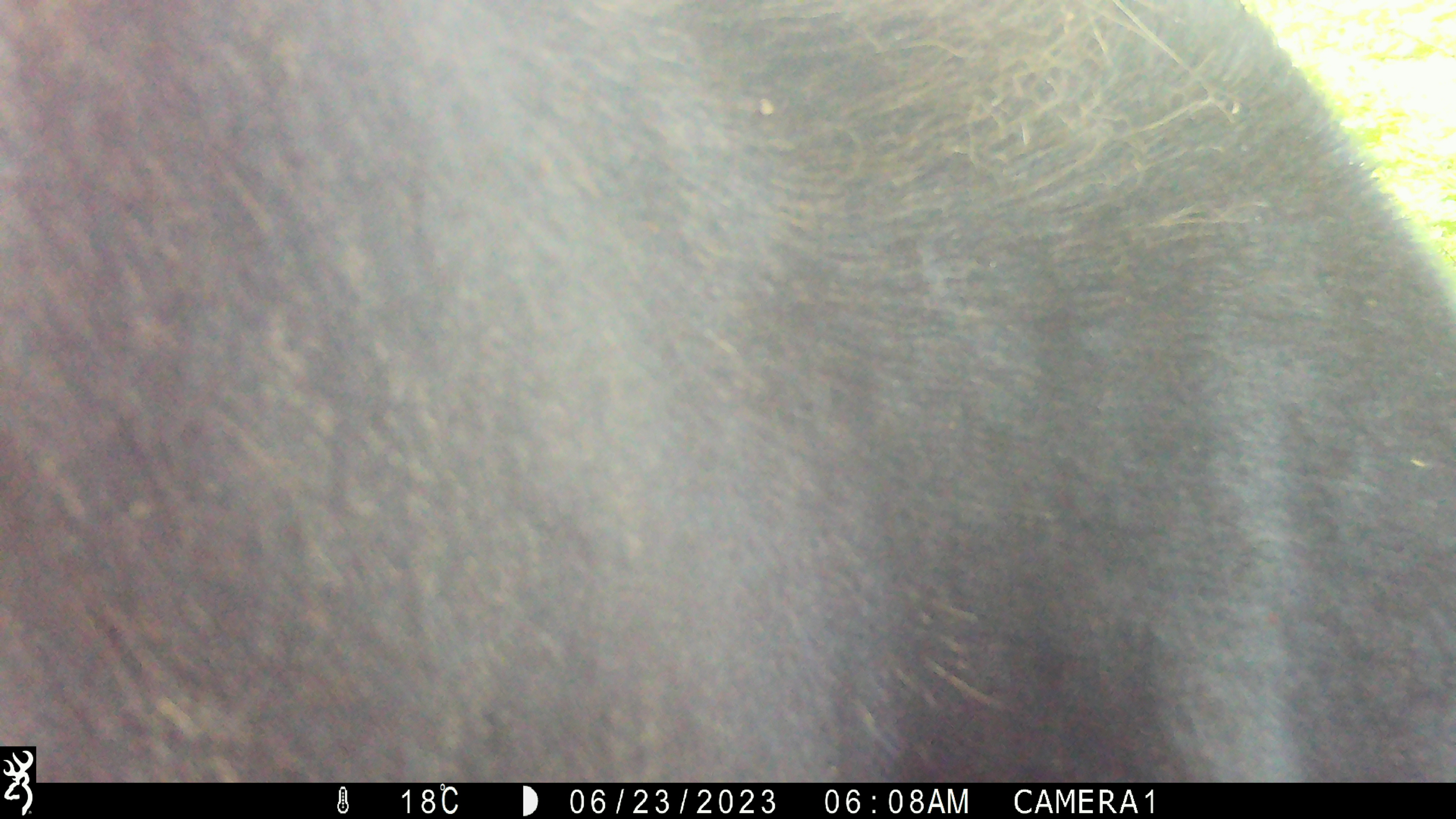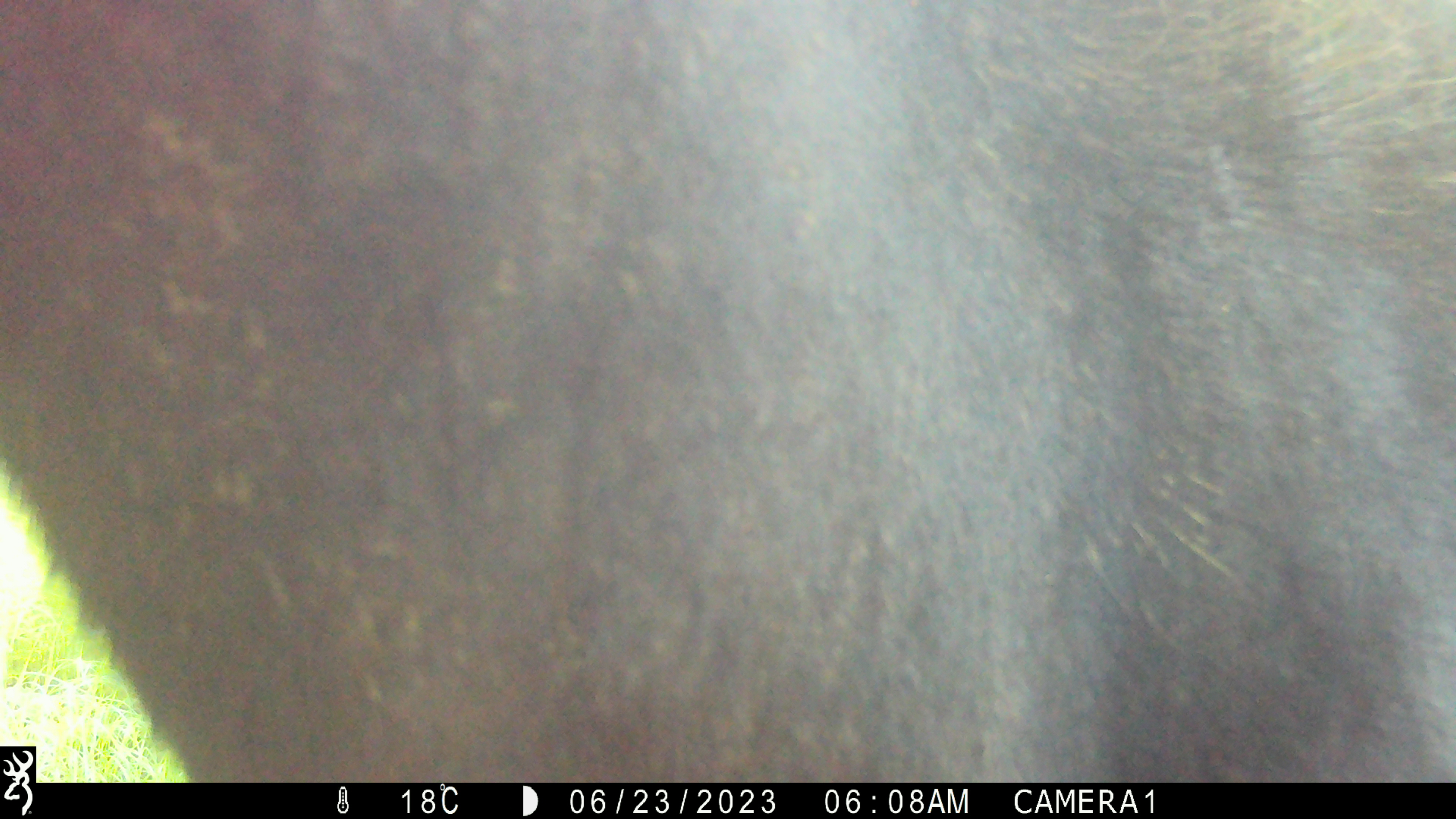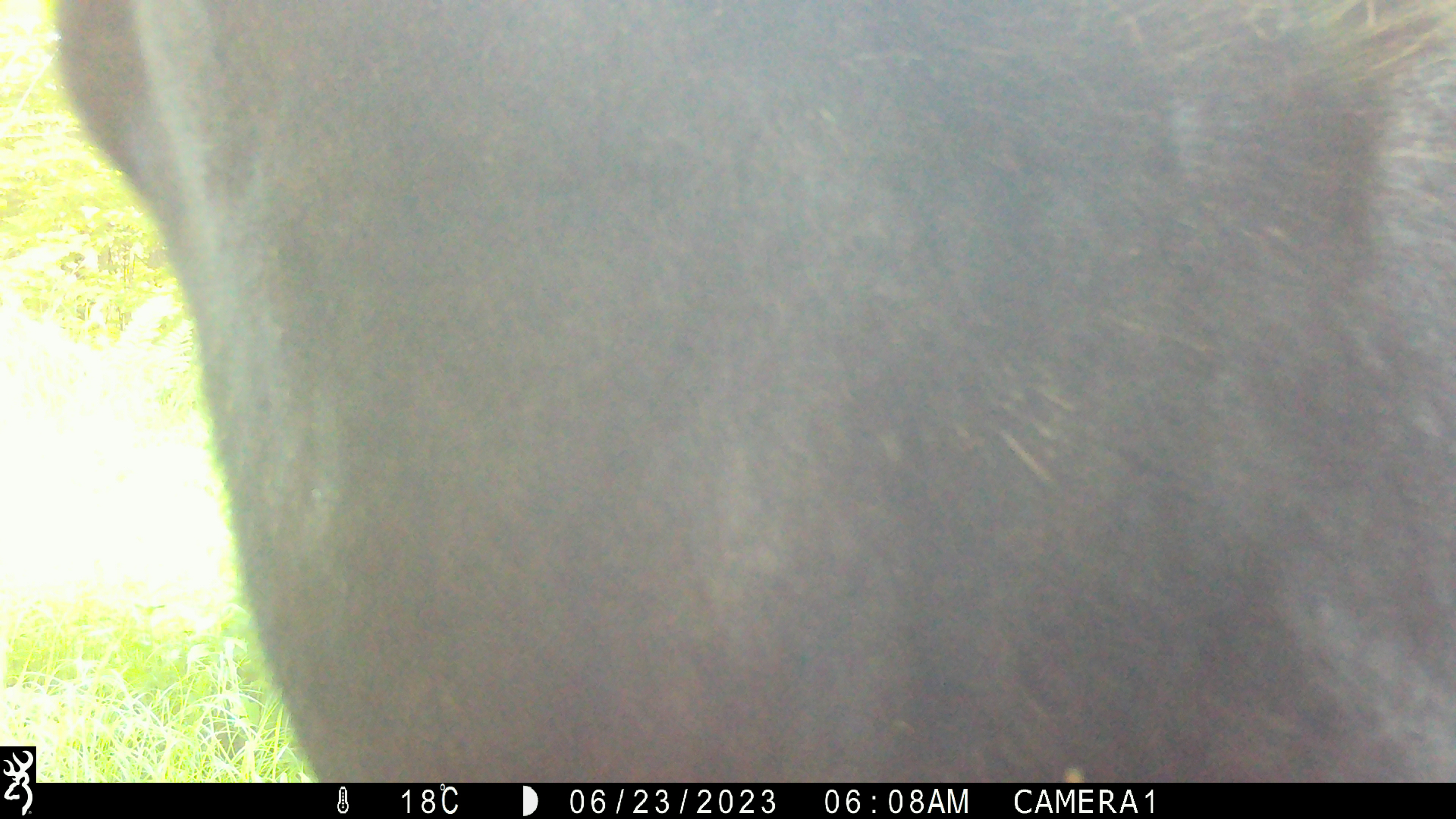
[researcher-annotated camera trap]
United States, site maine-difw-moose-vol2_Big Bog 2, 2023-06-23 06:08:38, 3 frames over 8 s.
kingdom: Animalia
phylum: Chordata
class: Mammalia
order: Artiodactyla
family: Cervidae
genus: Alces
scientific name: Alces alces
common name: moose